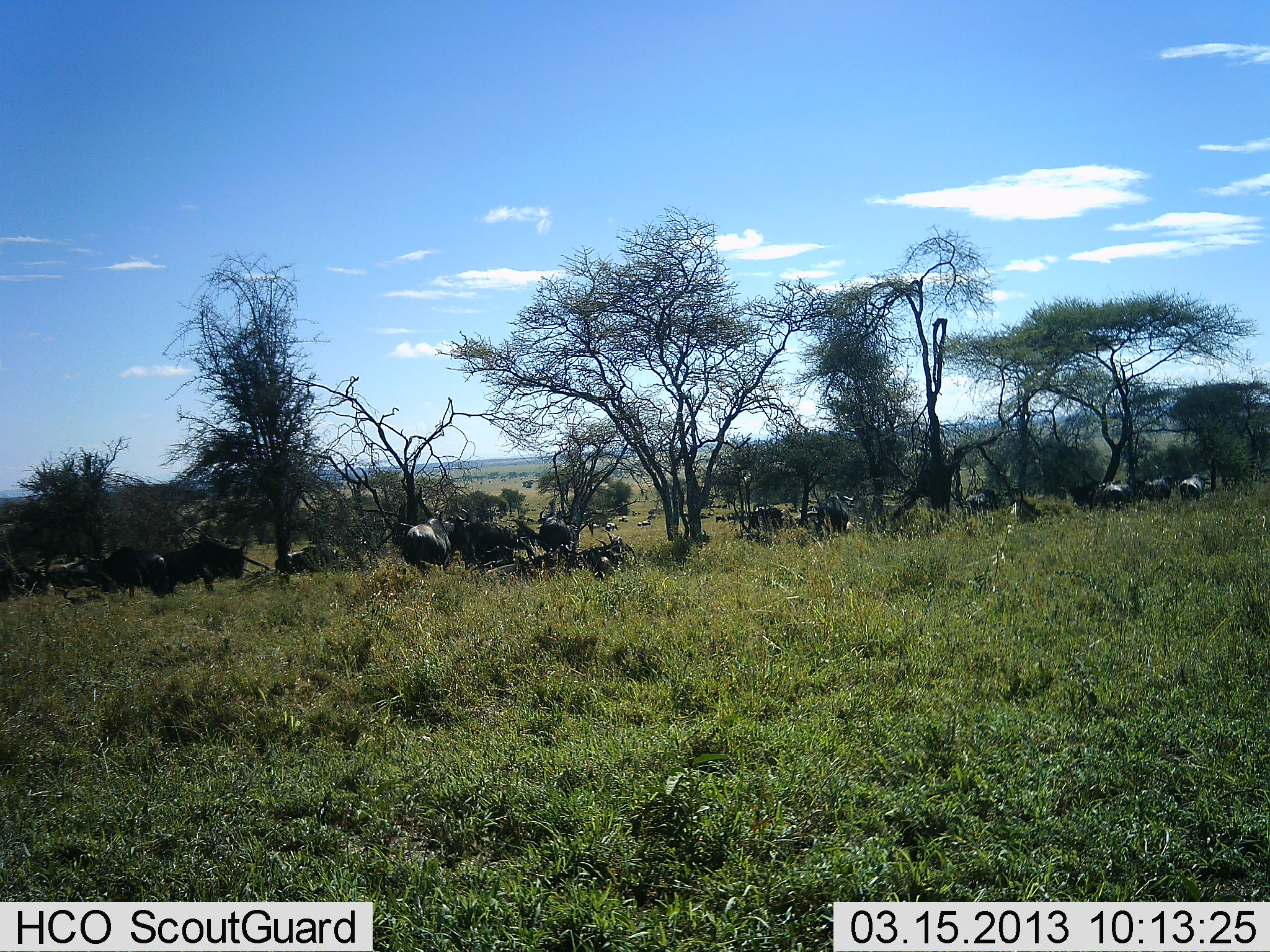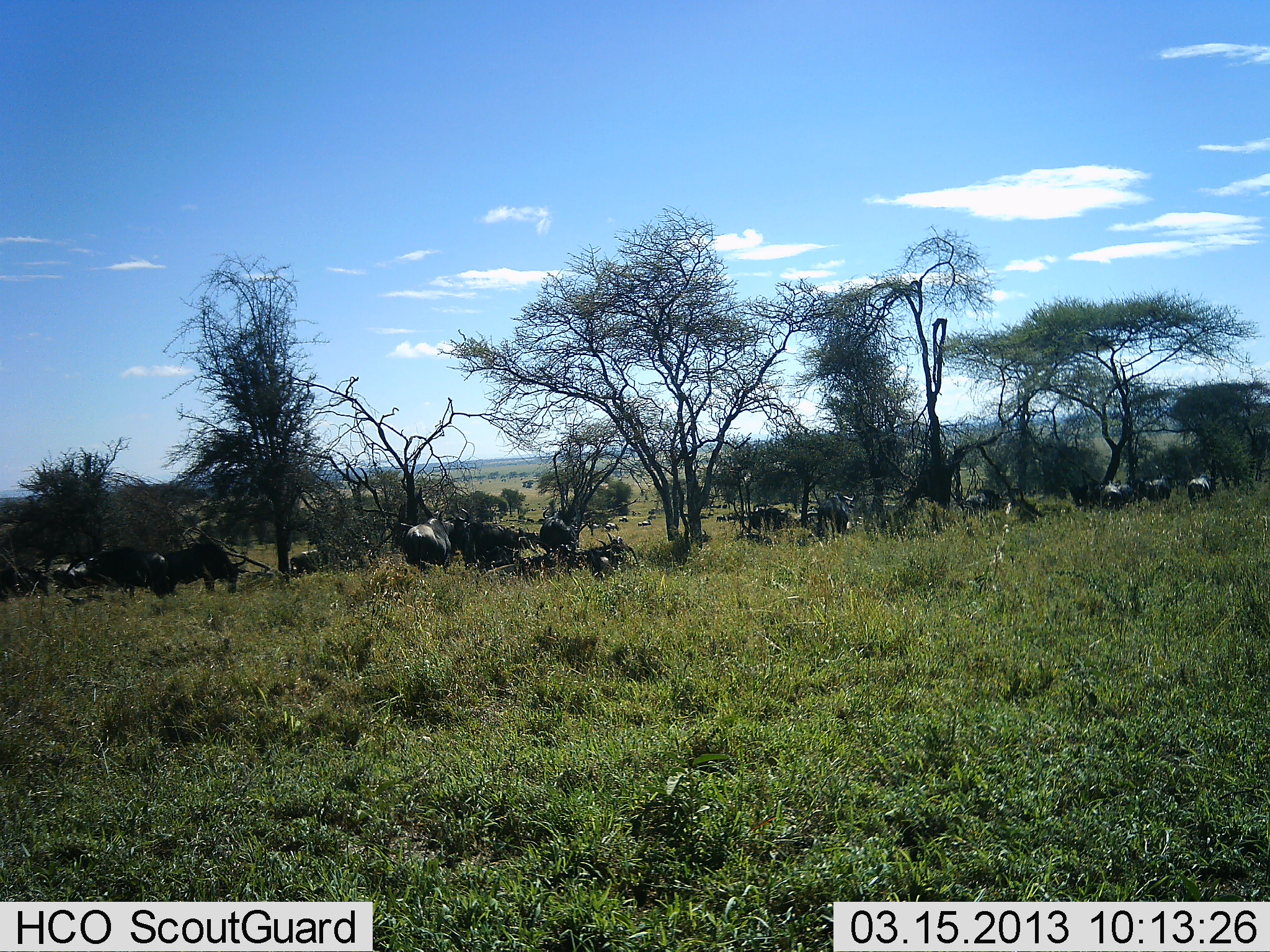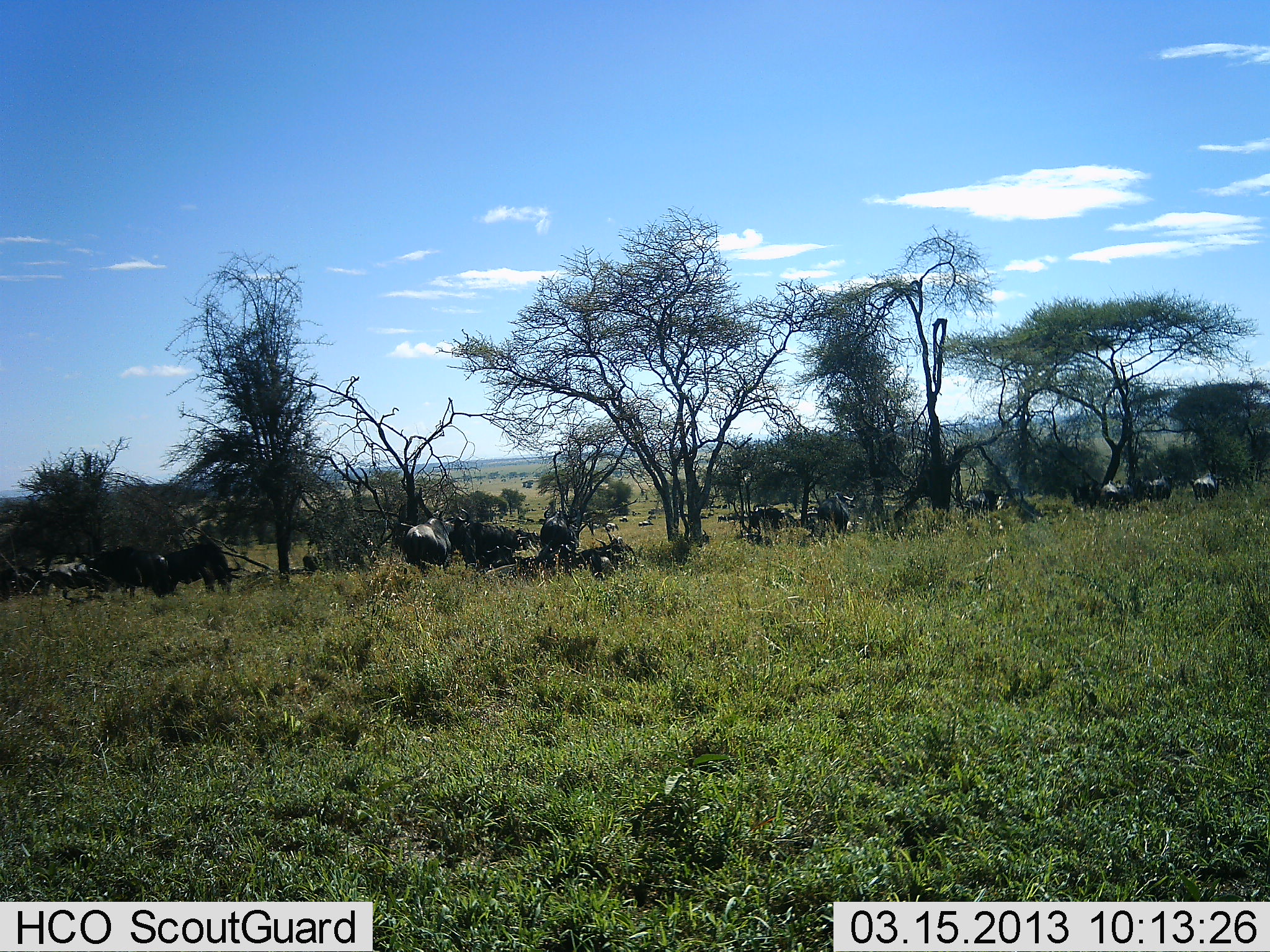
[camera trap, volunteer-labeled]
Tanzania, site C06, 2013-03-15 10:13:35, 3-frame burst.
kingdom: Animalia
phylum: Chordata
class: Mammalia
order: Artiodactyla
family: Bovidae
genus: Connochaetes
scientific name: Connochaetes taurinus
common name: blue wildebeest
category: wildebeest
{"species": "wildebeest (blue wildebeest) (Connochaetes taurinus)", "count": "11-50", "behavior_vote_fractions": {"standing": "41%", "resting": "12%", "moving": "29%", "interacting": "0%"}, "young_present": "0%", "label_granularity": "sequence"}